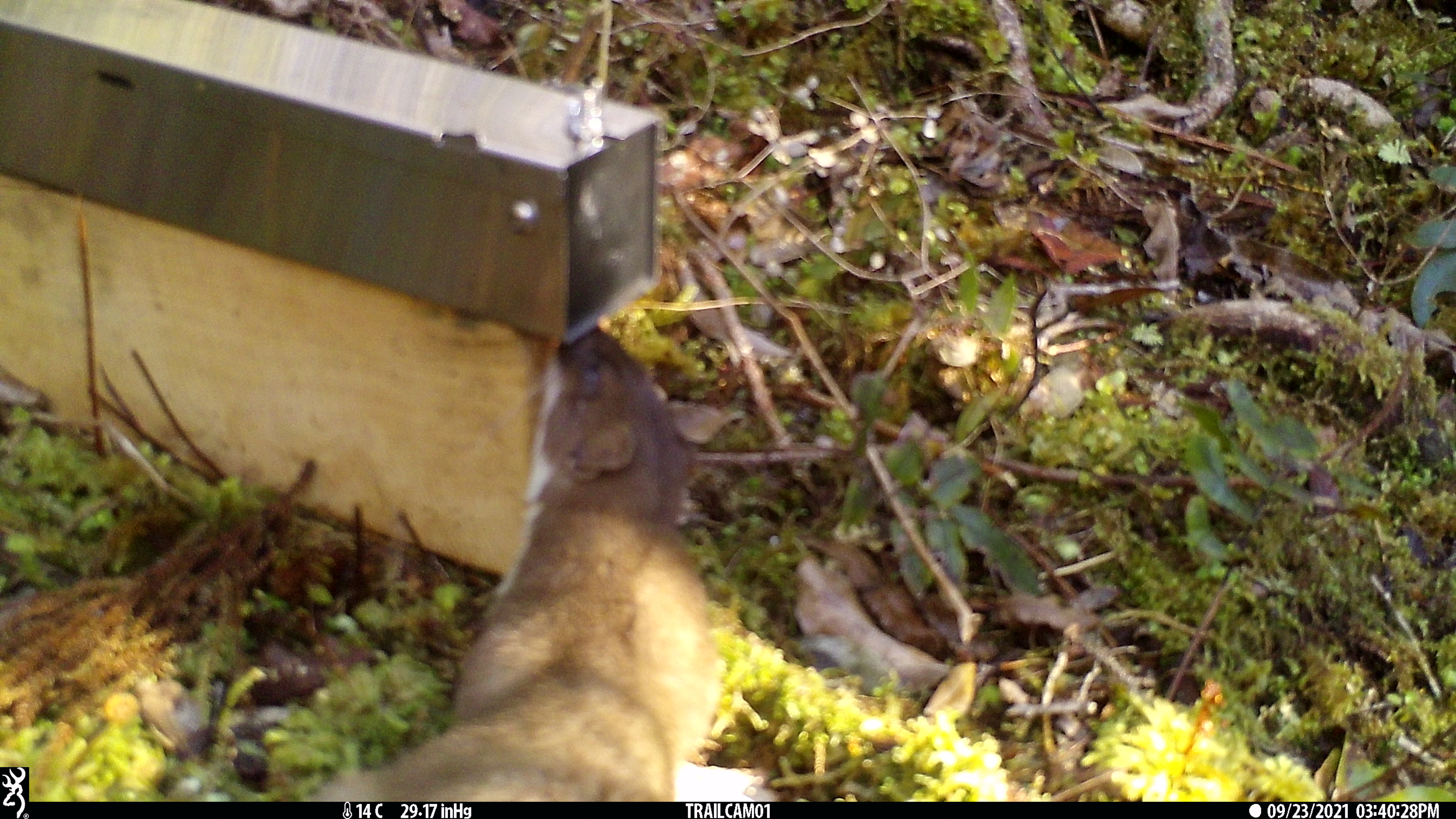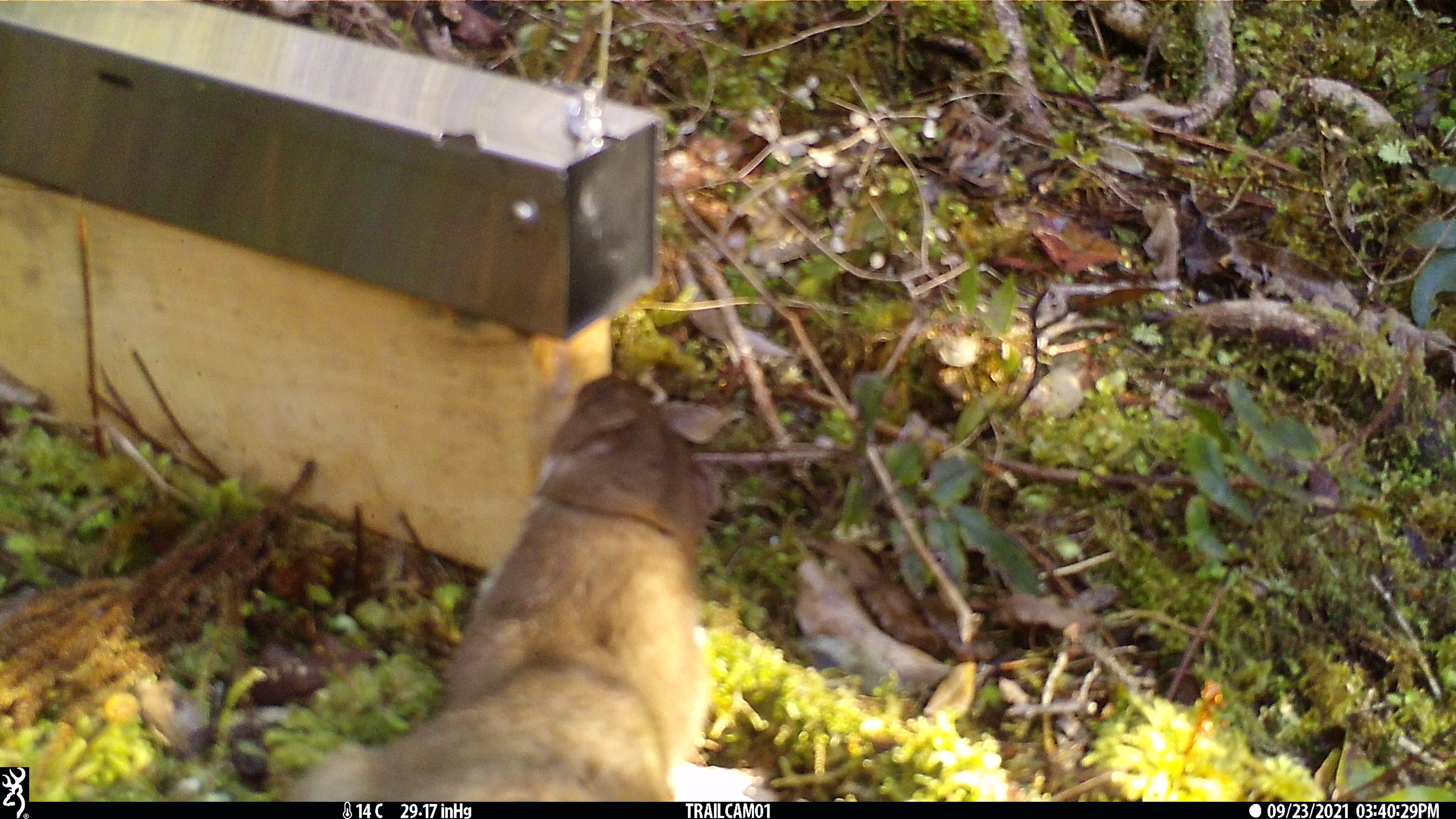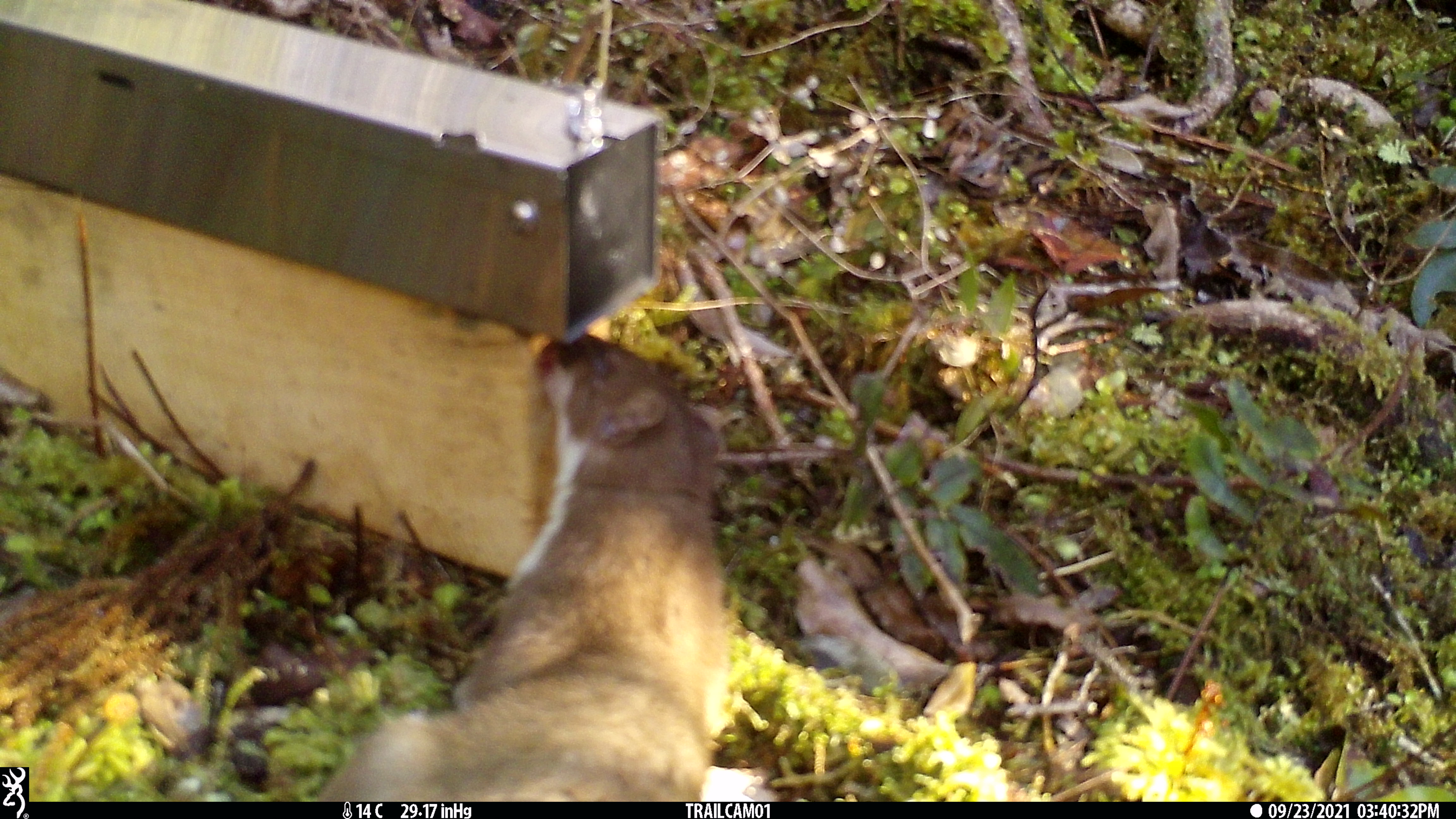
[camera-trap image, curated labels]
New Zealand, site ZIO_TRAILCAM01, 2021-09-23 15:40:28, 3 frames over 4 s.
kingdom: Animalia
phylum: Chordata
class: Mammalia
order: Carnivora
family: Mustelidae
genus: Mustela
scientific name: Mustela erminea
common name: stoat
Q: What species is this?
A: Stoat (Mustela erminea).